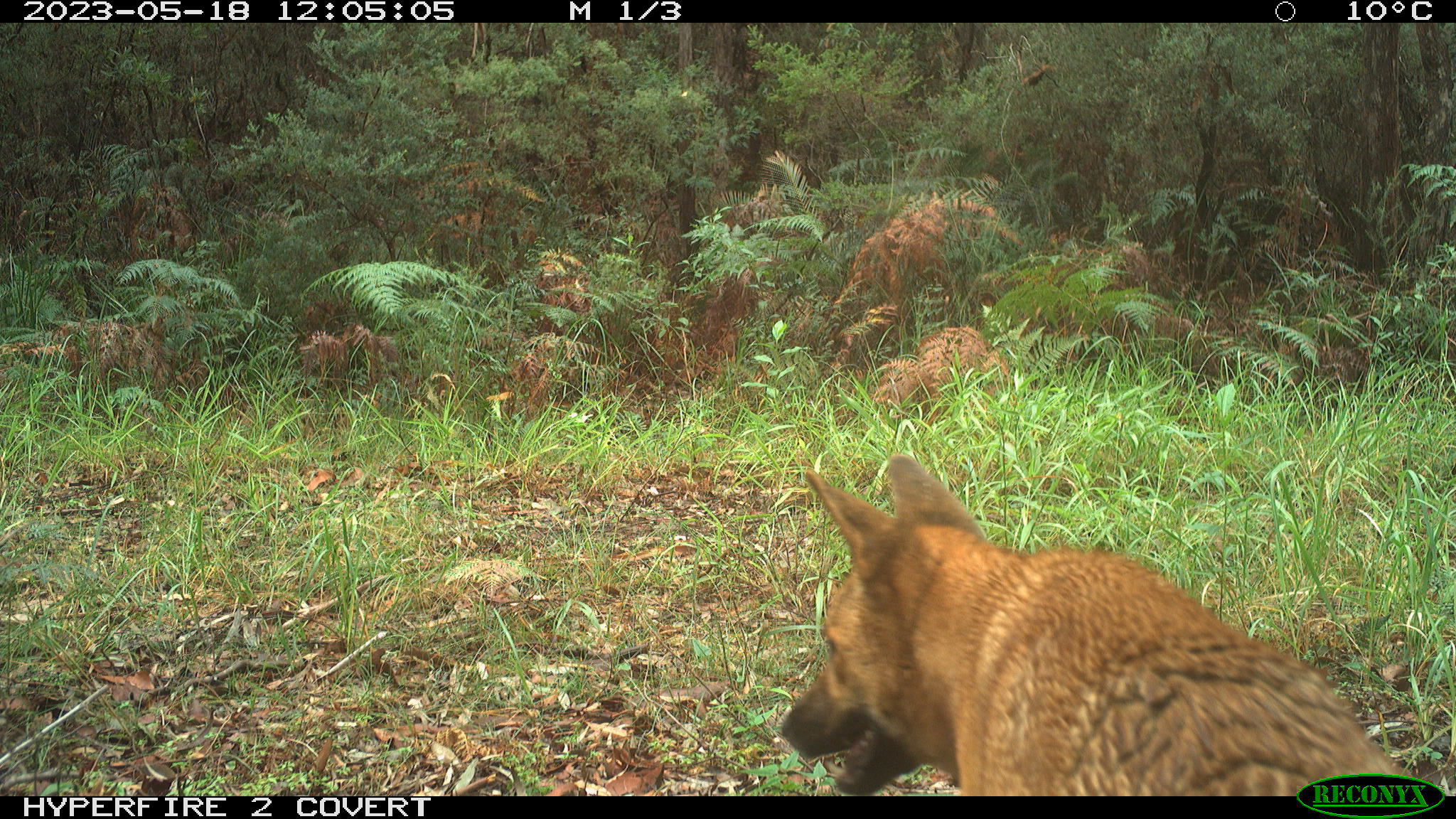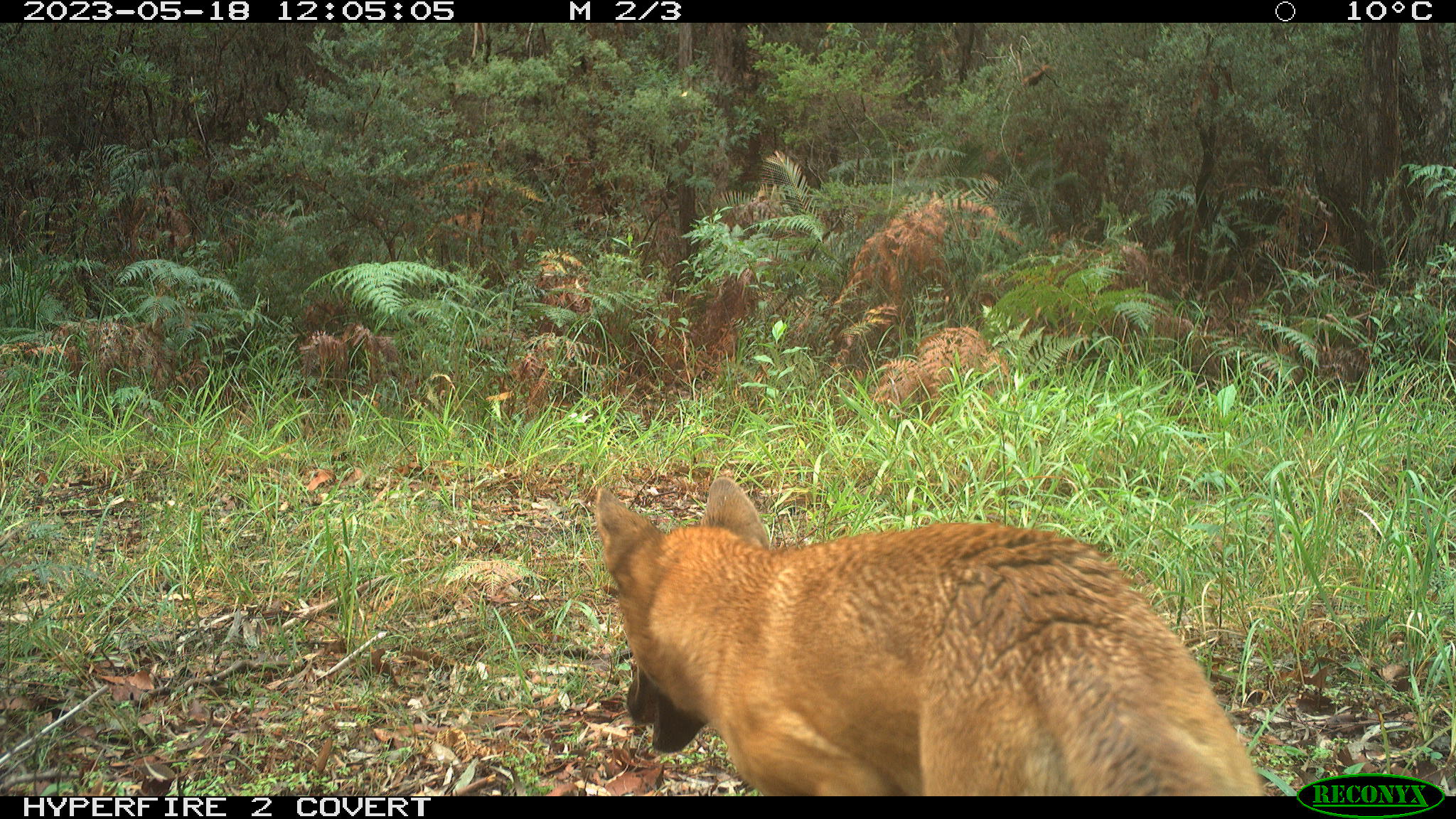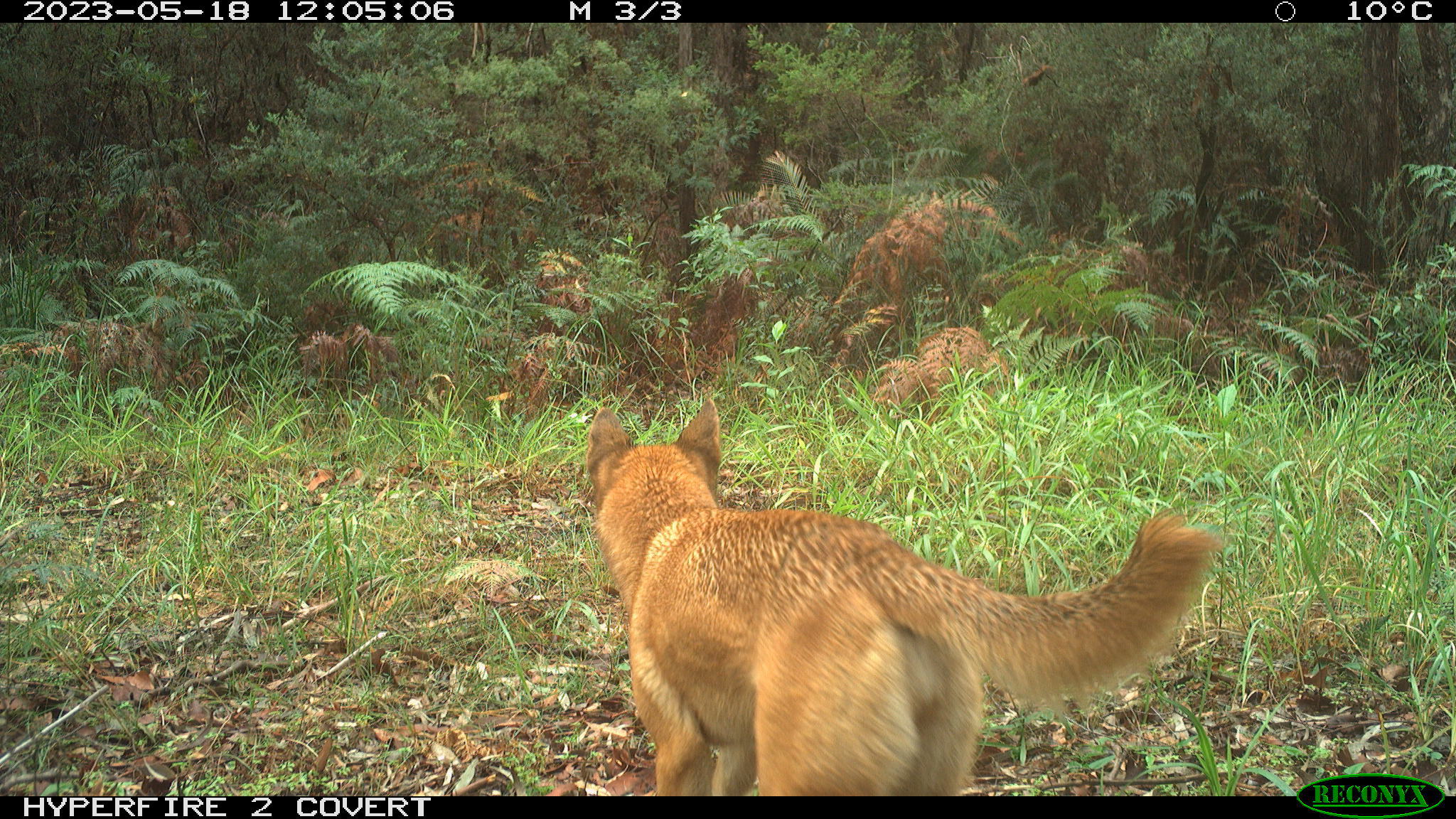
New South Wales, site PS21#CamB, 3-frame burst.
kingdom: Animalia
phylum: Chordata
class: Mammalia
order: Carnivora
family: Canidae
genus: Canis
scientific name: Canis familiaris dingo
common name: dingo